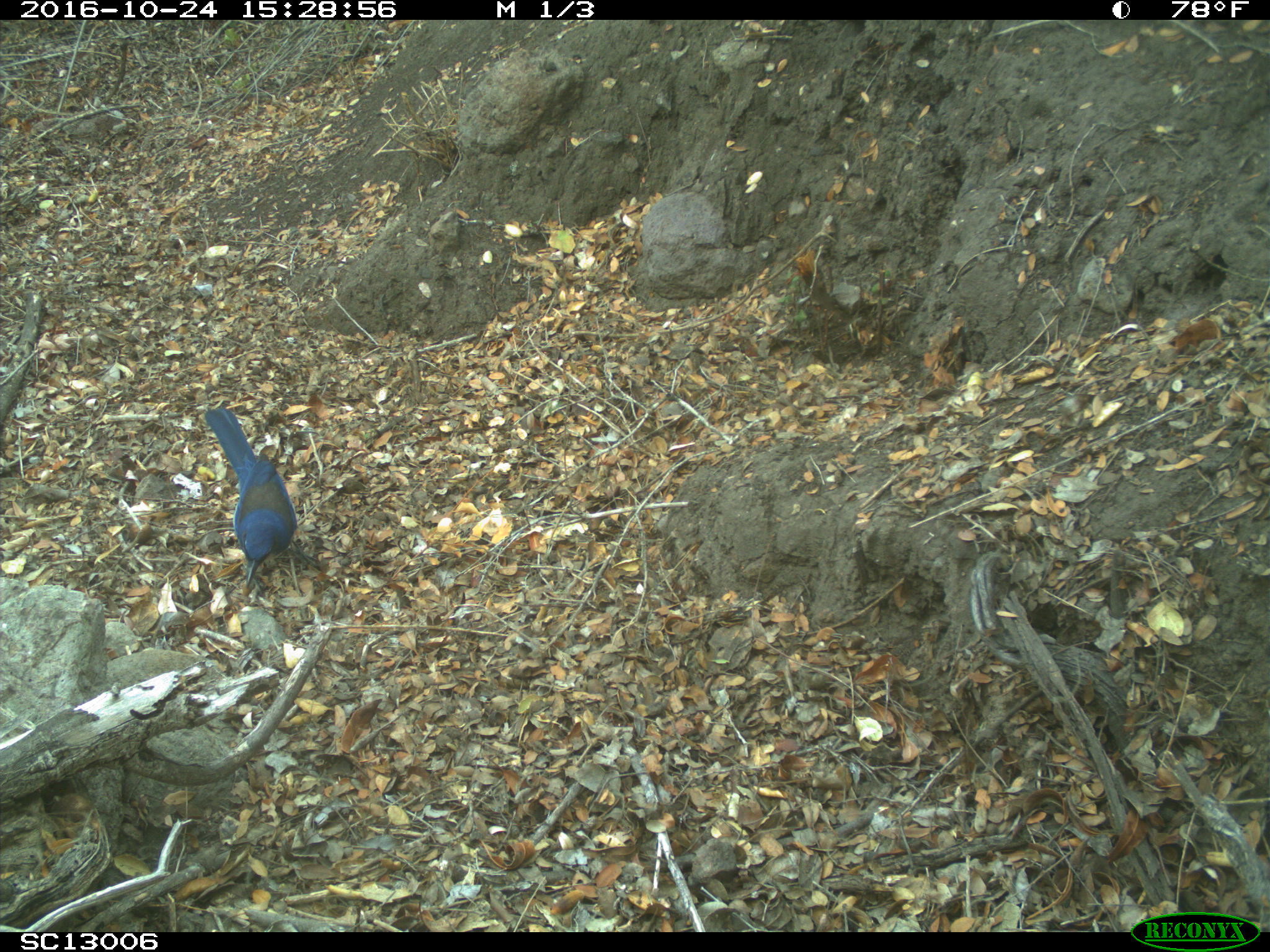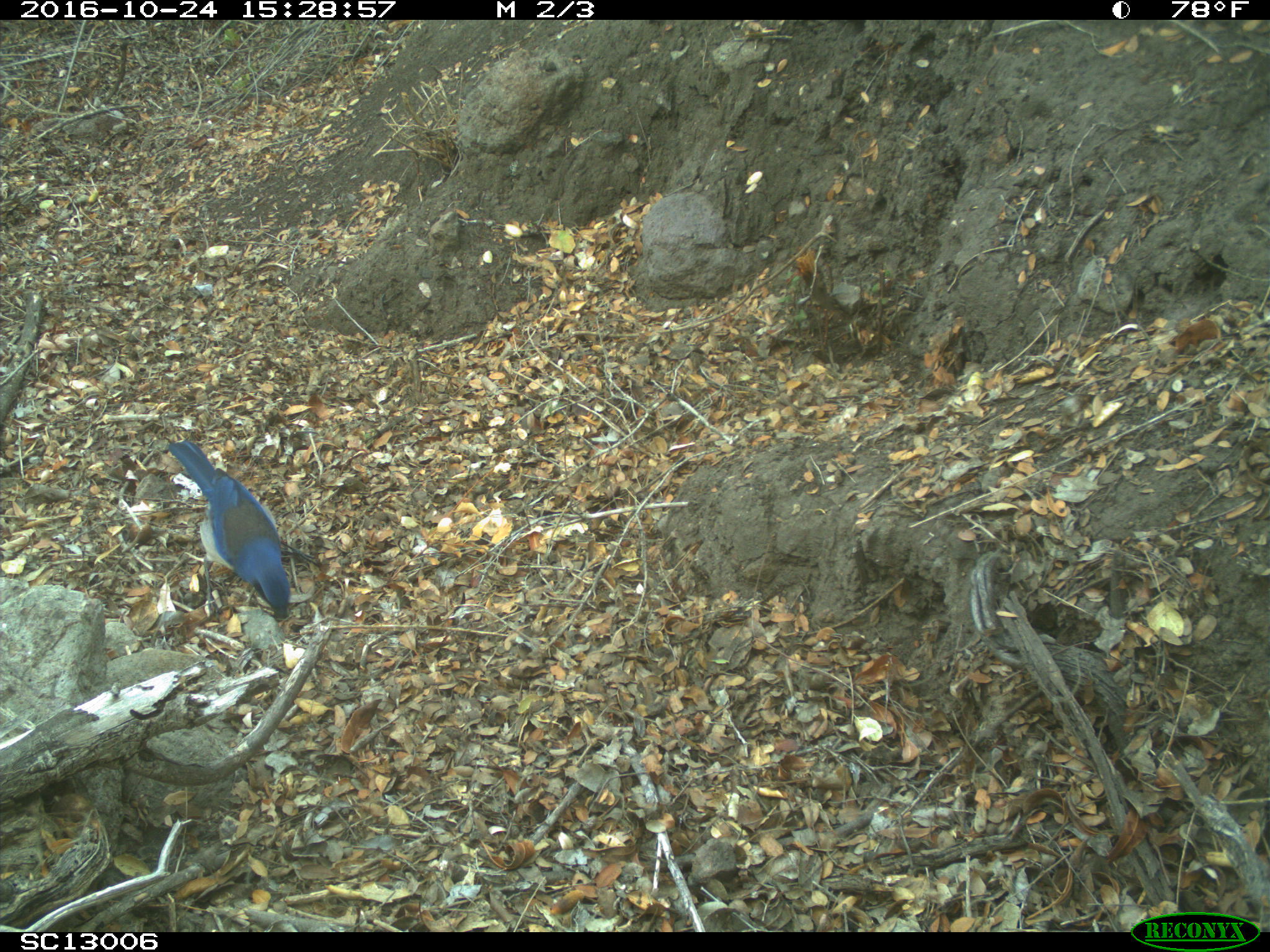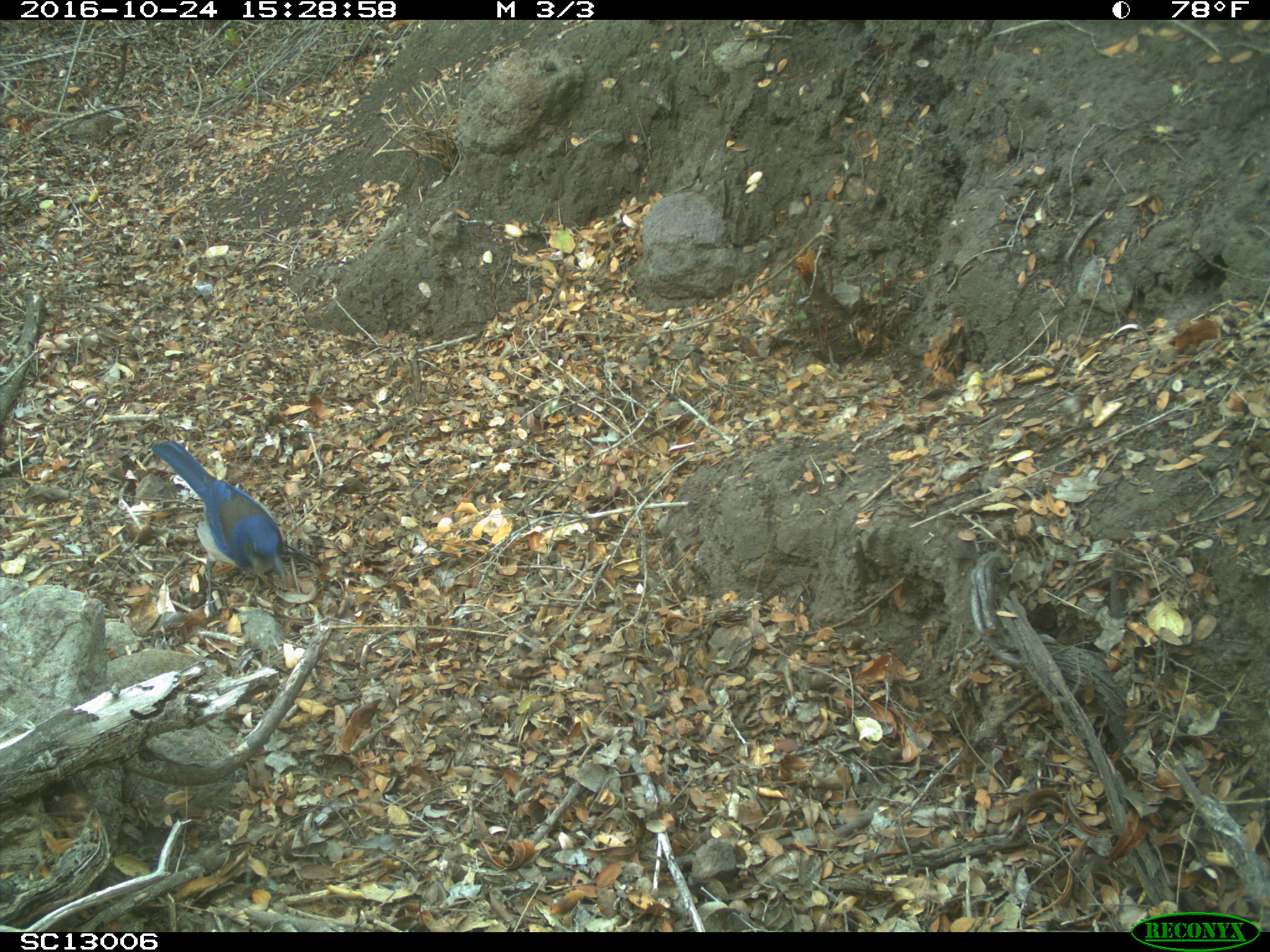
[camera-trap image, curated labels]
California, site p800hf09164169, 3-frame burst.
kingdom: Animalia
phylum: Chordata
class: Aves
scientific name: Aves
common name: bird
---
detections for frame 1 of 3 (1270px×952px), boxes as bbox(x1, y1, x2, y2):
bird: bbox(204, 408, 324, 602)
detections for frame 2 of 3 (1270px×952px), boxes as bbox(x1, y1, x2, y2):
bird: bbox(167, 438, 322, 620)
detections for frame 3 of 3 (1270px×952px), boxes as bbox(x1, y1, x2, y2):
bird: bbox(149, 438, 322, 620)